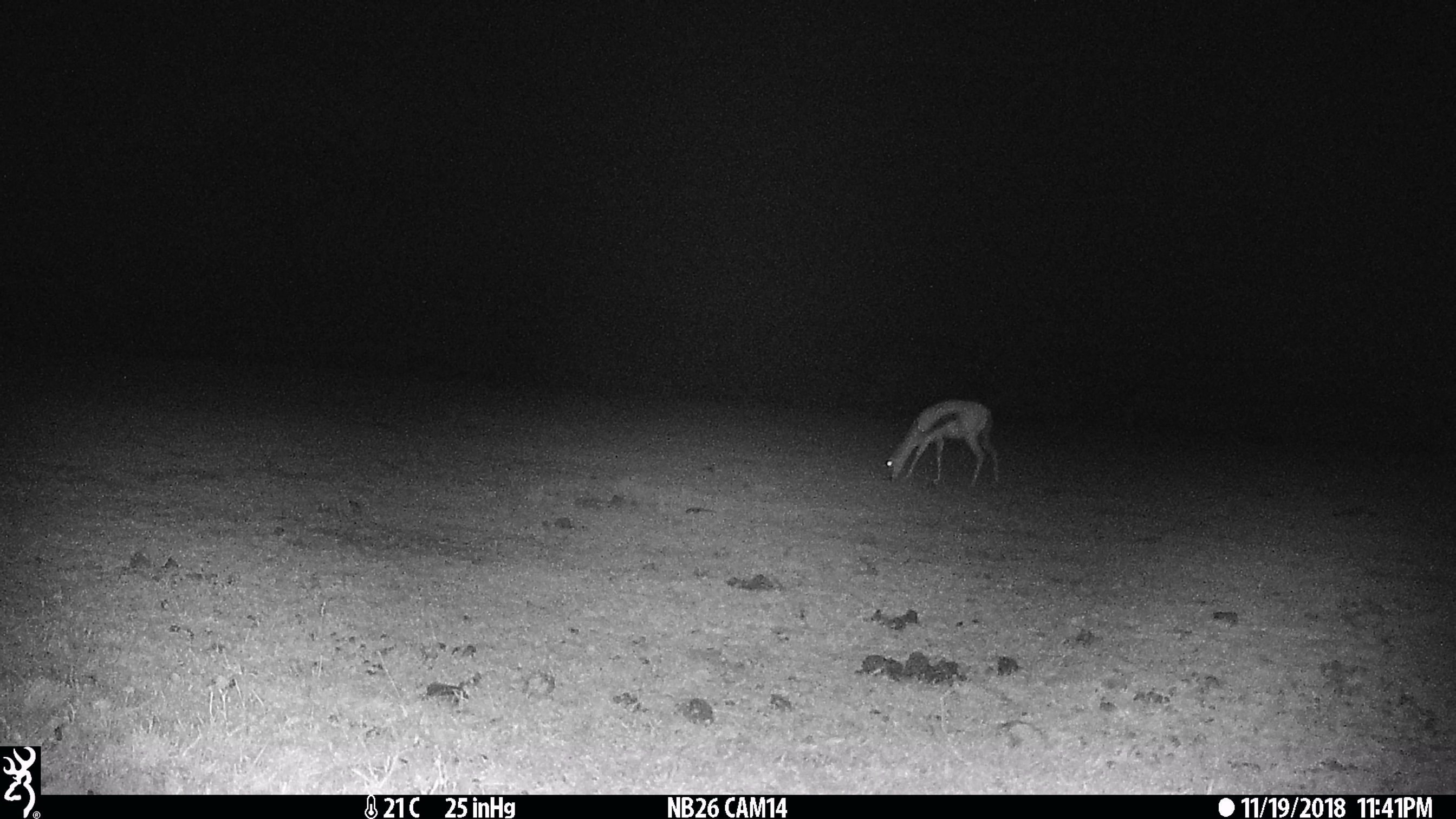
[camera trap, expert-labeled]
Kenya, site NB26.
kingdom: Animalia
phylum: Chordata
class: Mammalia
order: Artiodactyla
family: Bovidae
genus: Eudorcas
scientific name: Eudorcas thomsonii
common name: thomon's gazelle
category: gazelle thomsons